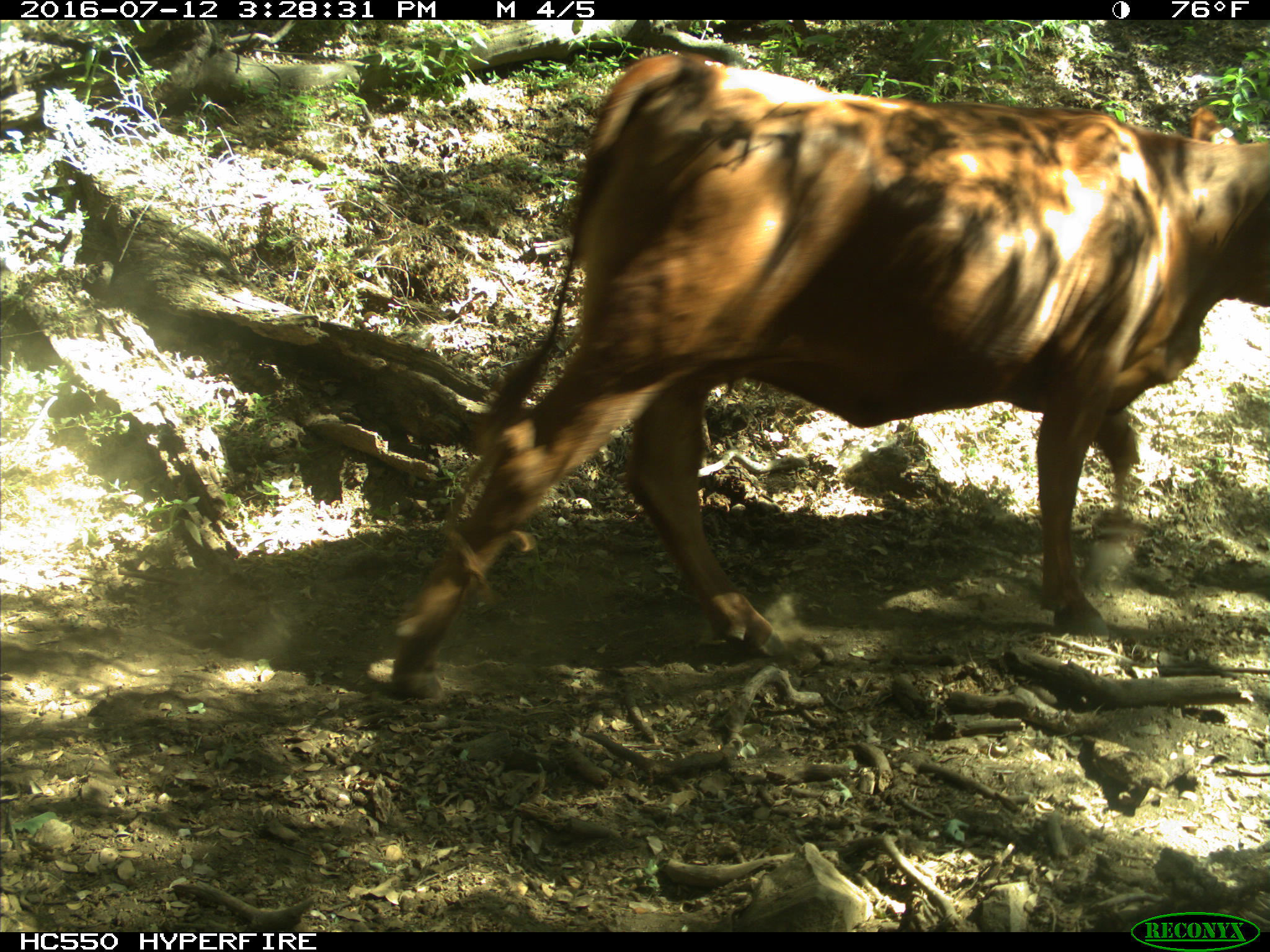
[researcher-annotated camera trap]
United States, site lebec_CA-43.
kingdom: Animalia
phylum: Chordata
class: Mammalia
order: Artiodactyla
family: Bovidae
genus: Bos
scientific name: Bos taurus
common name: domestic cow